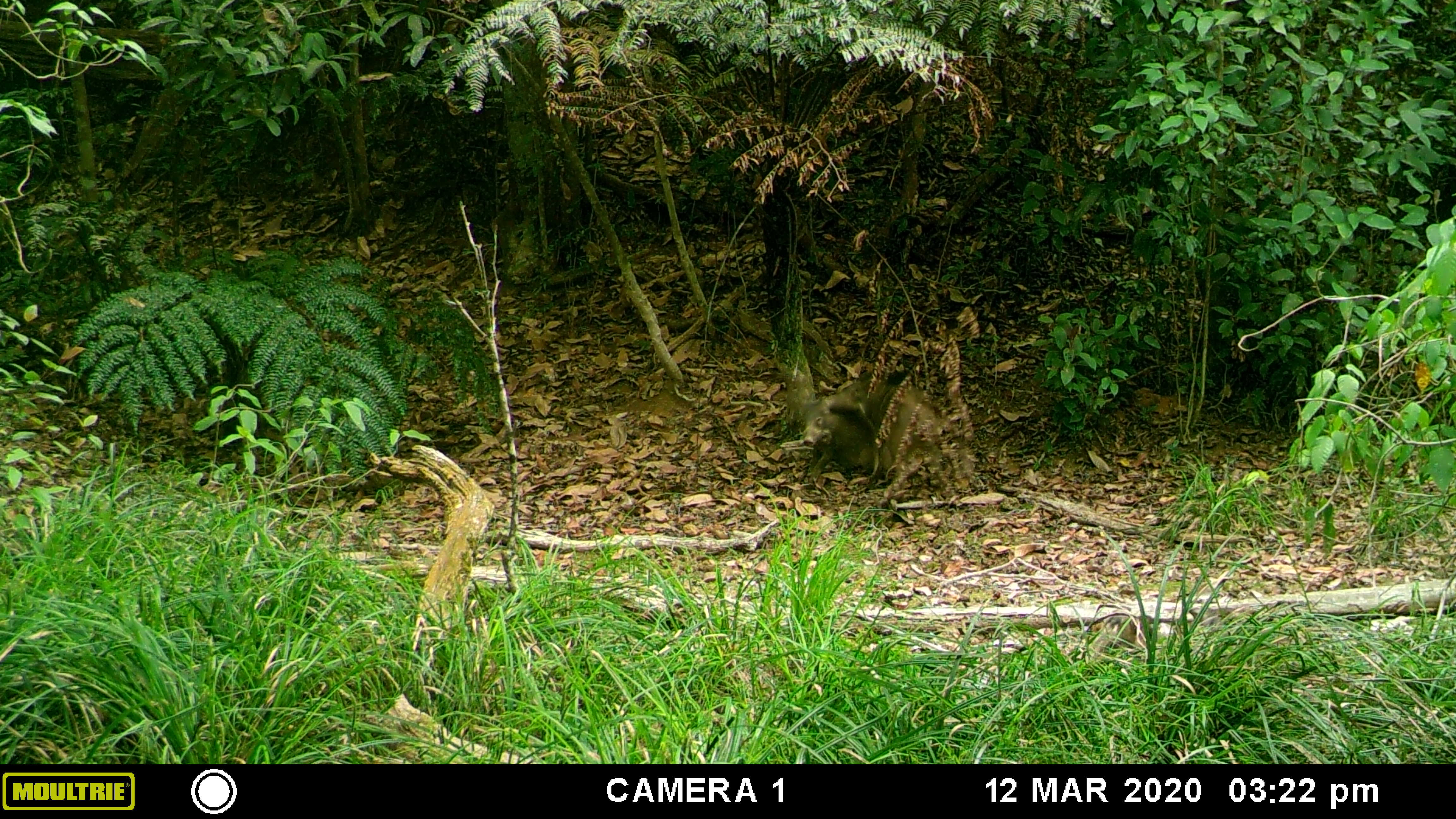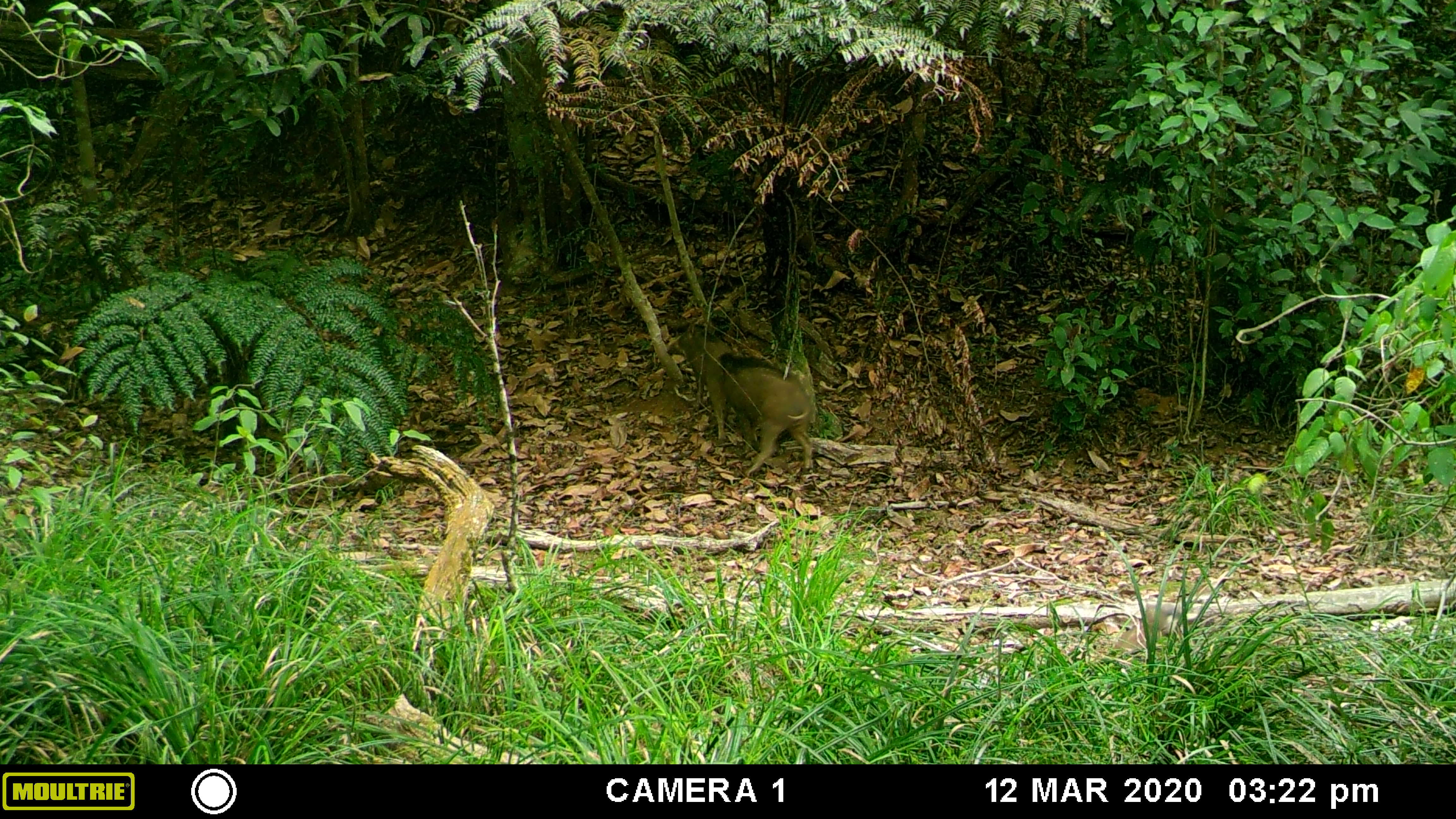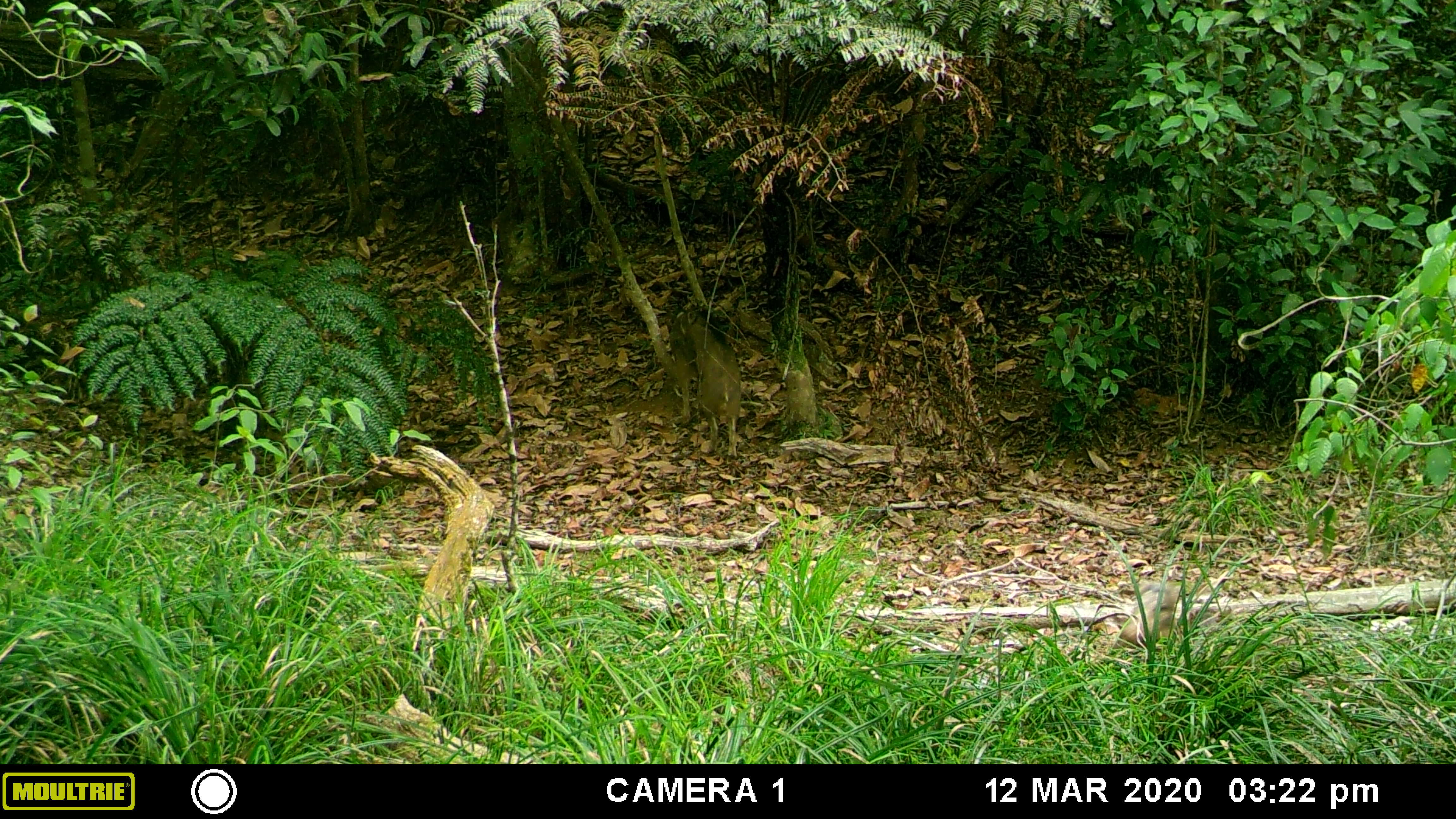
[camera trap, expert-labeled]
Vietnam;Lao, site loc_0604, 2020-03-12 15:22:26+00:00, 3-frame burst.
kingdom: Animalia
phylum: Chordata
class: Mammalia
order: Artiodactyla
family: Suidae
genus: Sus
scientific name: Sus scrofa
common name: eurasian wild pig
Eurasian wild pig (Sus scrofa). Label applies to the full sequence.